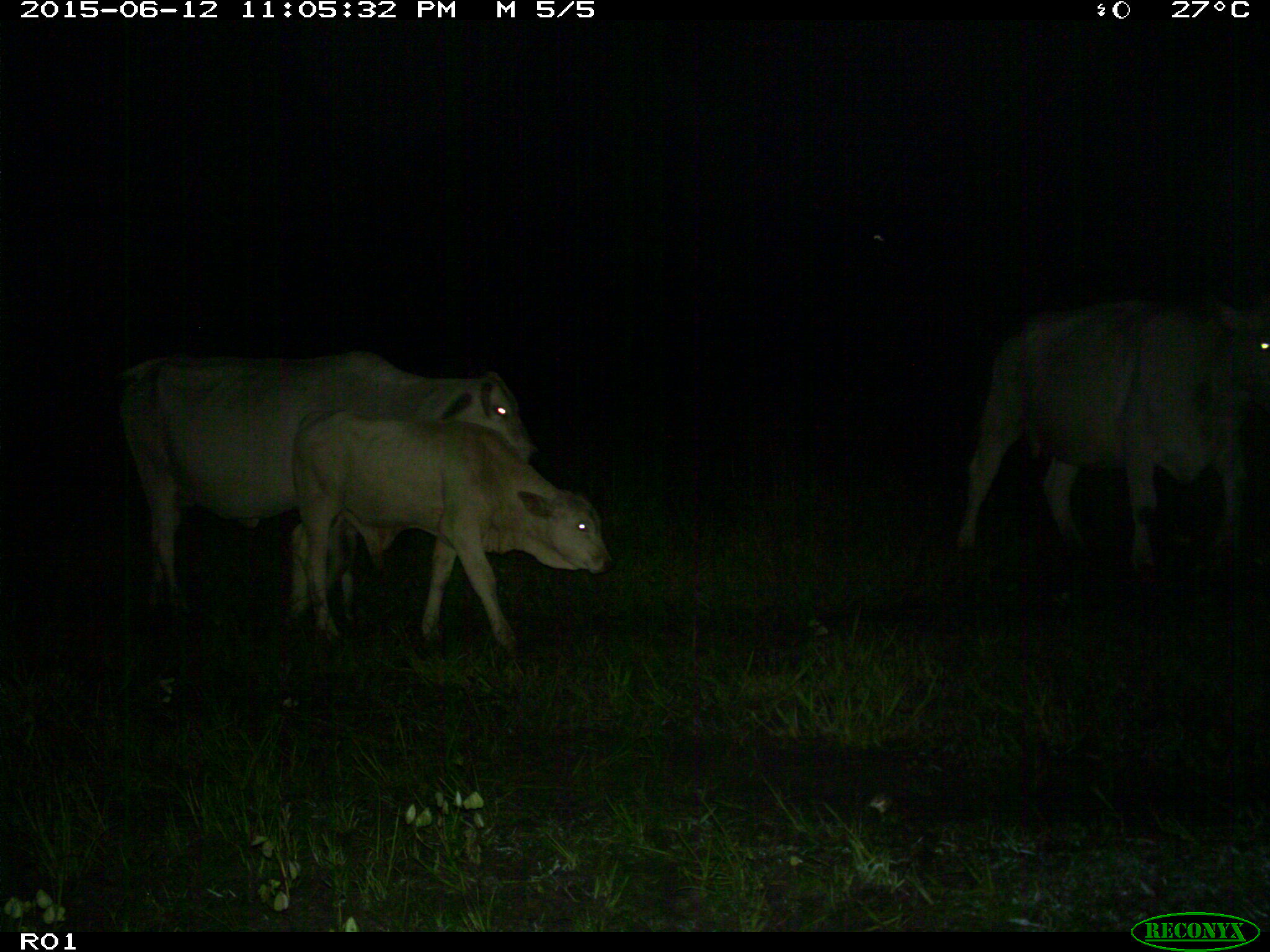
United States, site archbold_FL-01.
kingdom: Animalia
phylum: Chordata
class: Mammalia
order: Artiodactyla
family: Bovidae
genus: Bos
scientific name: Bos taurus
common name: domestic cow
Bos taurus (domestic cow).